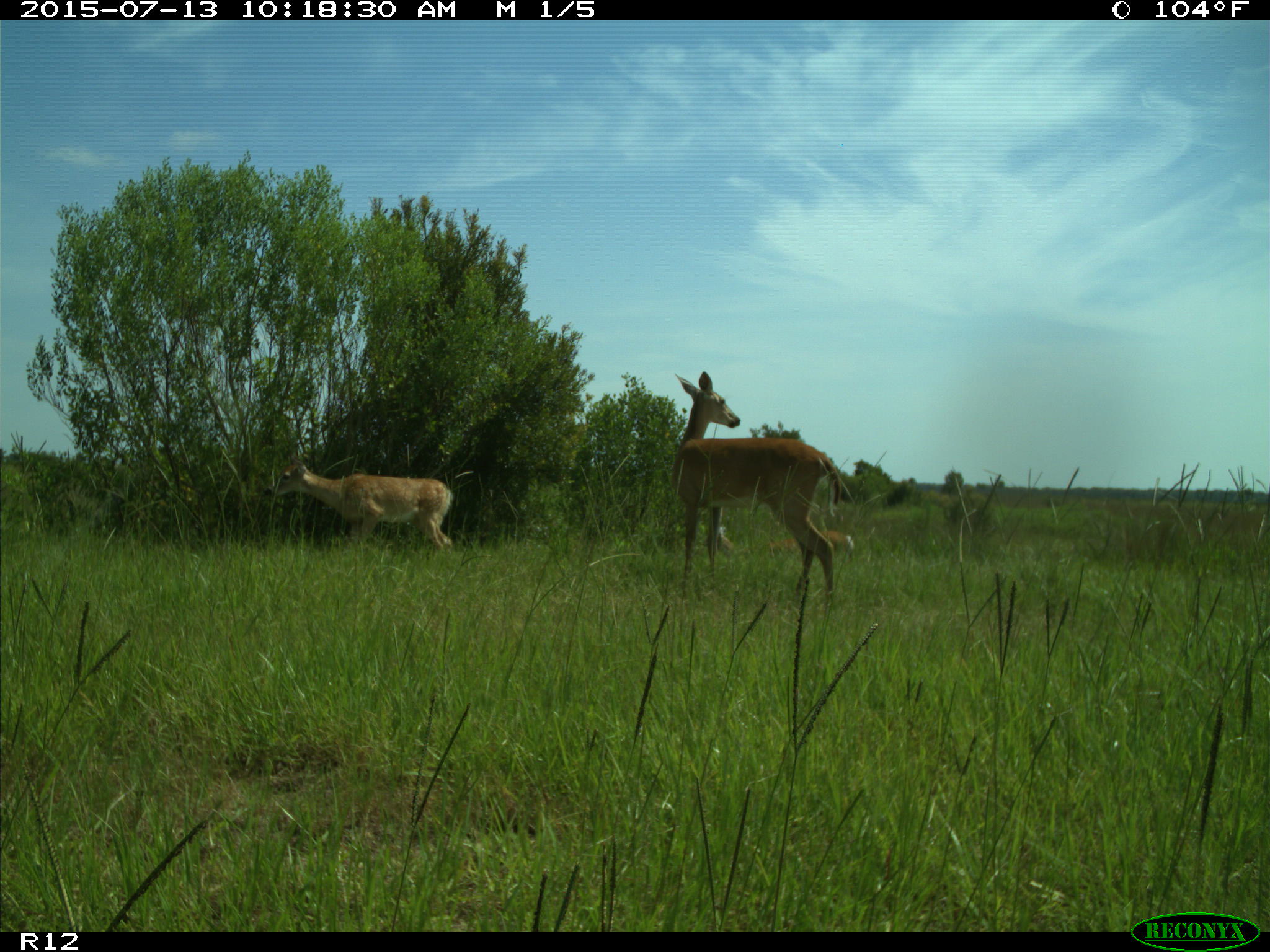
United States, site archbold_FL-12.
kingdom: Animalia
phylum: Chordata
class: Mammalia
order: Artiodactyla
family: Cervidae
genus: Odocoileus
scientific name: Odocoileus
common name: deer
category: unidentified deer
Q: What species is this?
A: Unidentified deer (deer) (Odocoileus).